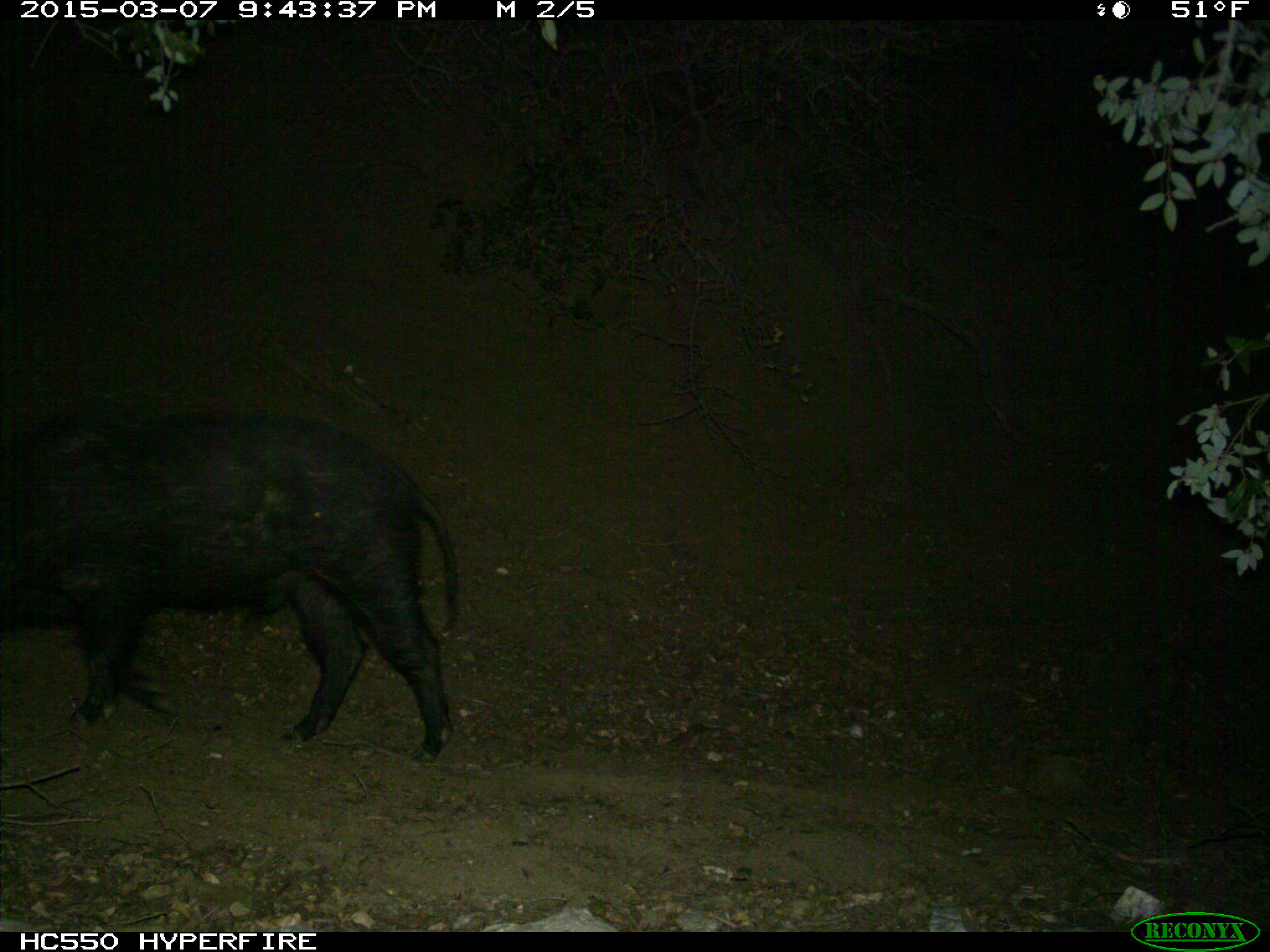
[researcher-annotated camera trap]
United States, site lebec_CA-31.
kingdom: Animalia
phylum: Chordata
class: Mammalia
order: Artiodactyla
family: Suidae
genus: Sus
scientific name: Sus scrofa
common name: wild boar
Sus scrofa (wild boar).